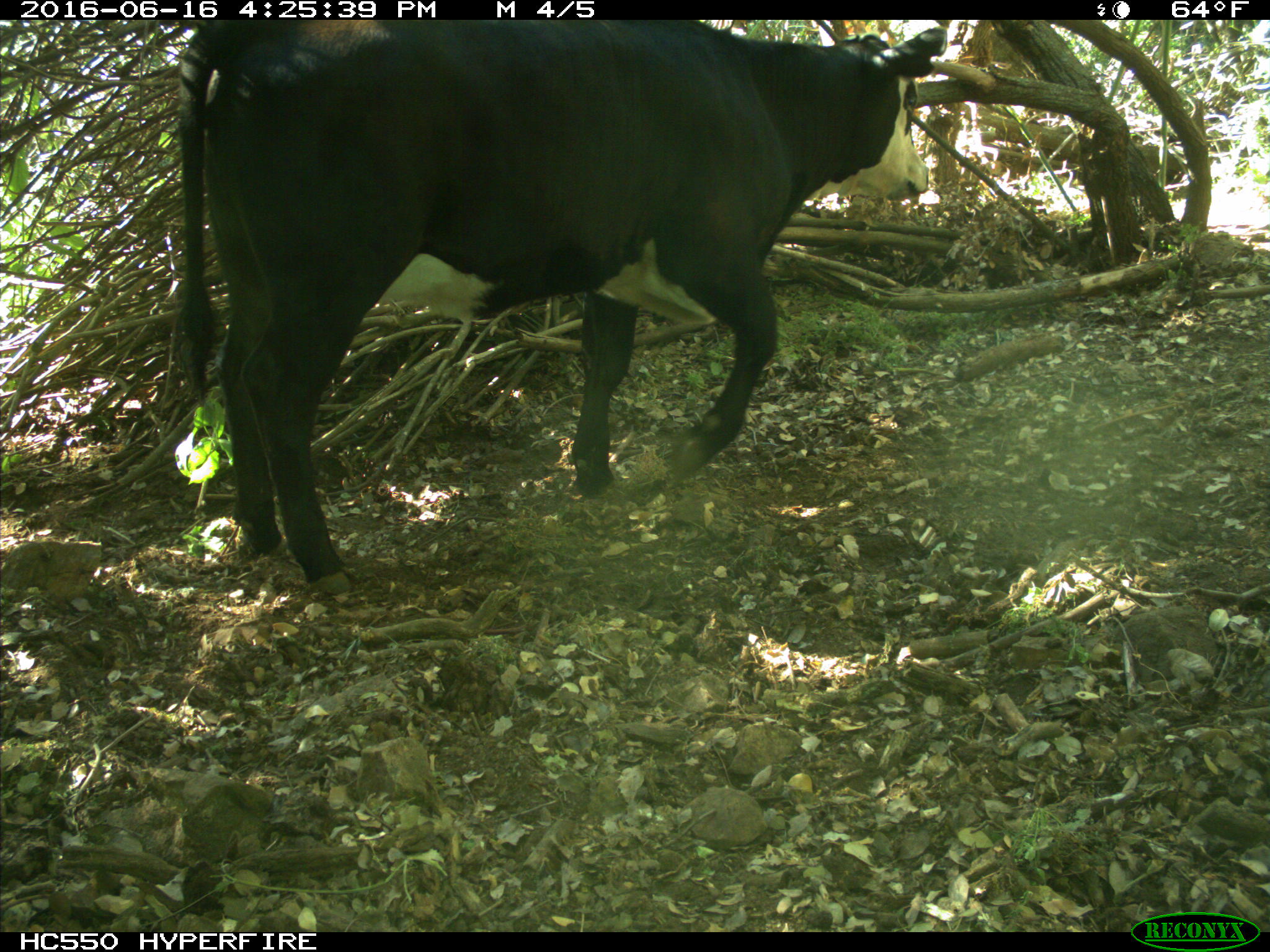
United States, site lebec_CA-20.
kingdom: Animalia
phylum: Chordata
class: Mammalia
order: Artiodactyla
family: Bovidae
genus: Bos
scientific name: Bos taurus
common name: domestic cow